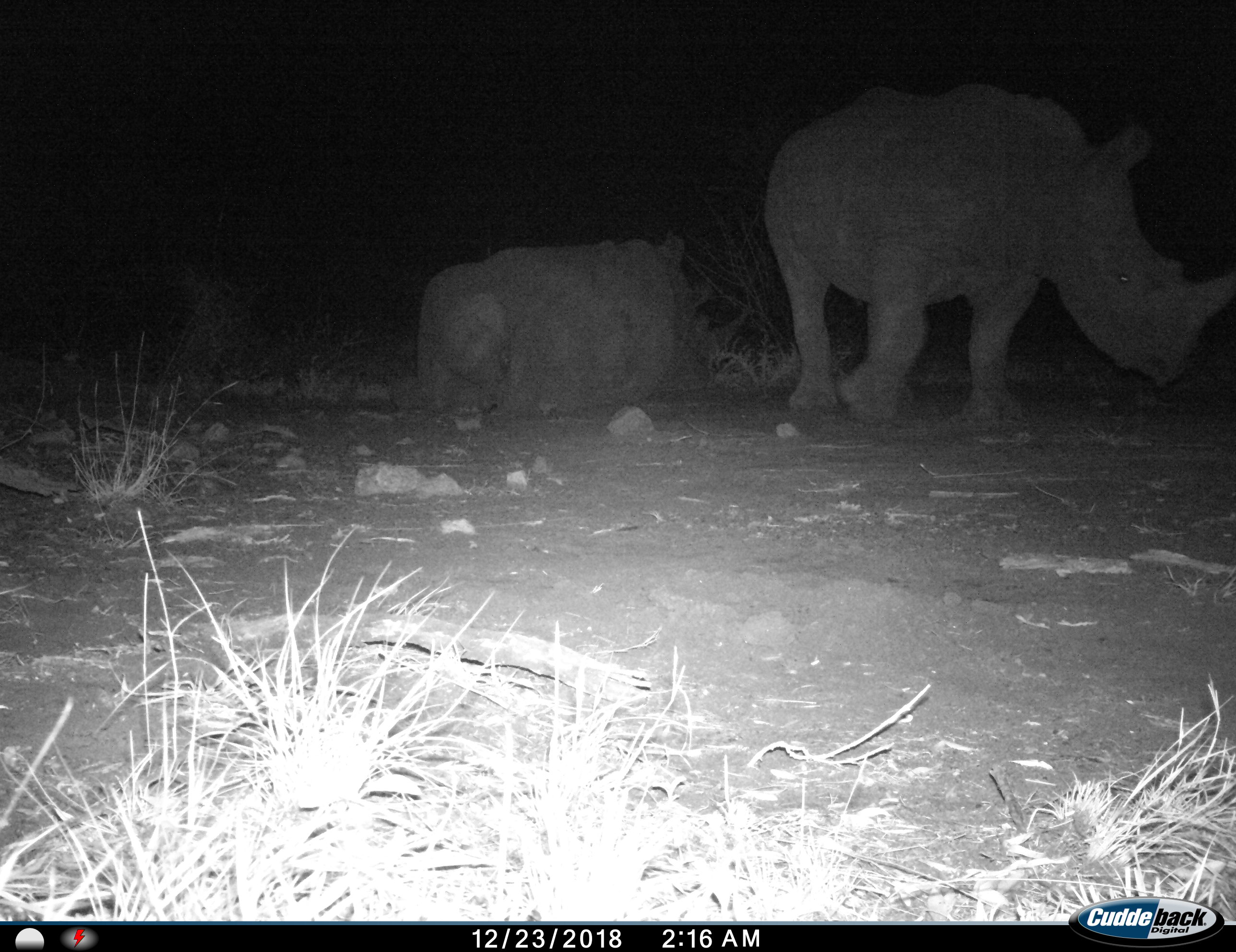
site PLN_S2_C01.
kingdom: Animalia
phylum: Chordata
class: Mammalia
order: Perissodactyla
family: Rhinocerotidae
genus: Diceros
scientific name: Diceros bicornis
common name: black rhinoceros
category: rhinocerosblack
Rhinocerosblack (black rhinoceros) (Diceros bicornis), count 2. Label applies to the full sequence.